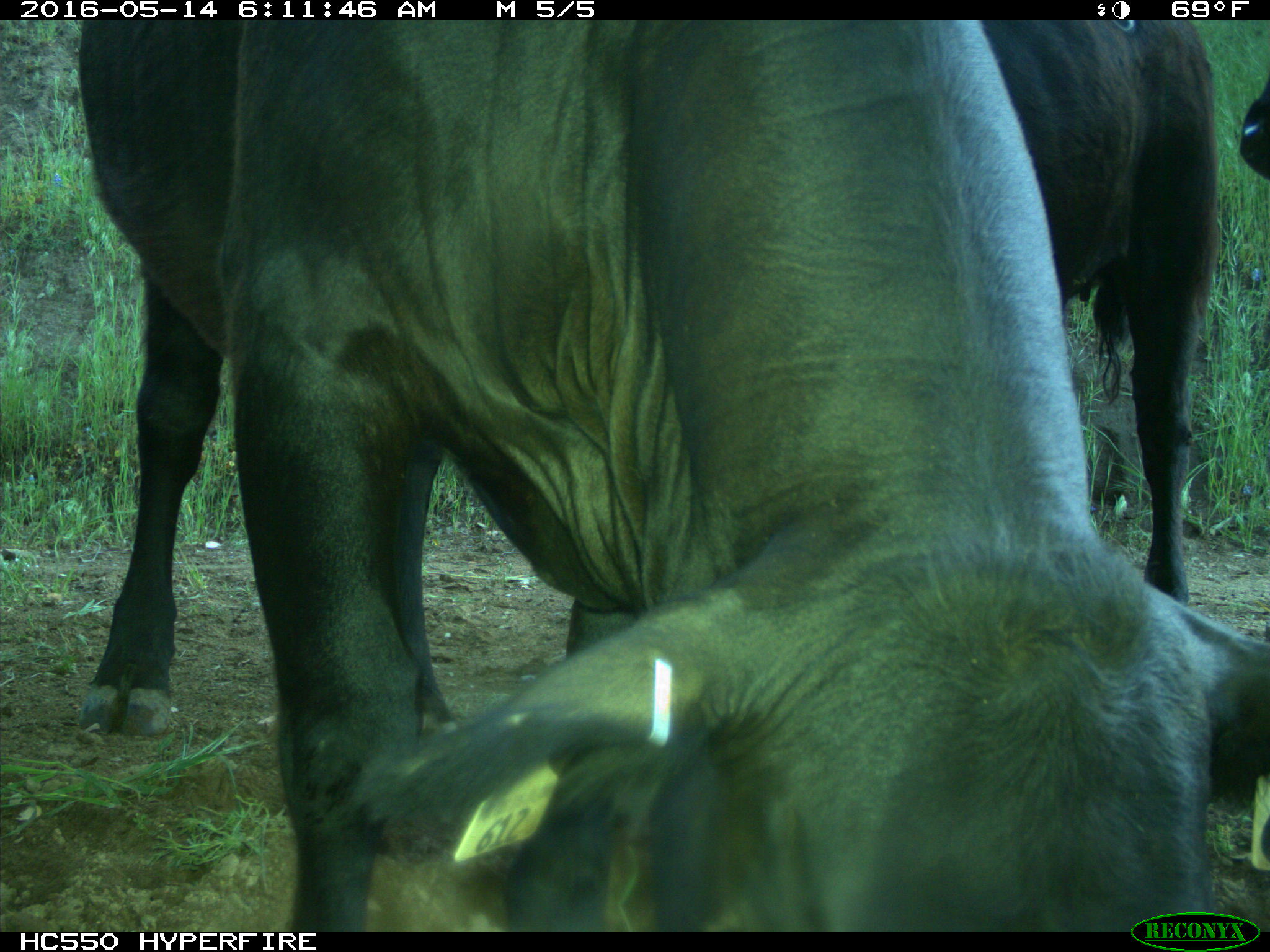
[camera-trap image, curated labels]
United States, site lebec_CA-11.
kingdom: Animalia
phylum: Chordata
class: Mammalia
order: Artiodactyla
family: Bovidae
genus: Bos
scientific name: Bos taurus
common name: domestic cow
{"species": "Bos taurus (domestic cow)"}